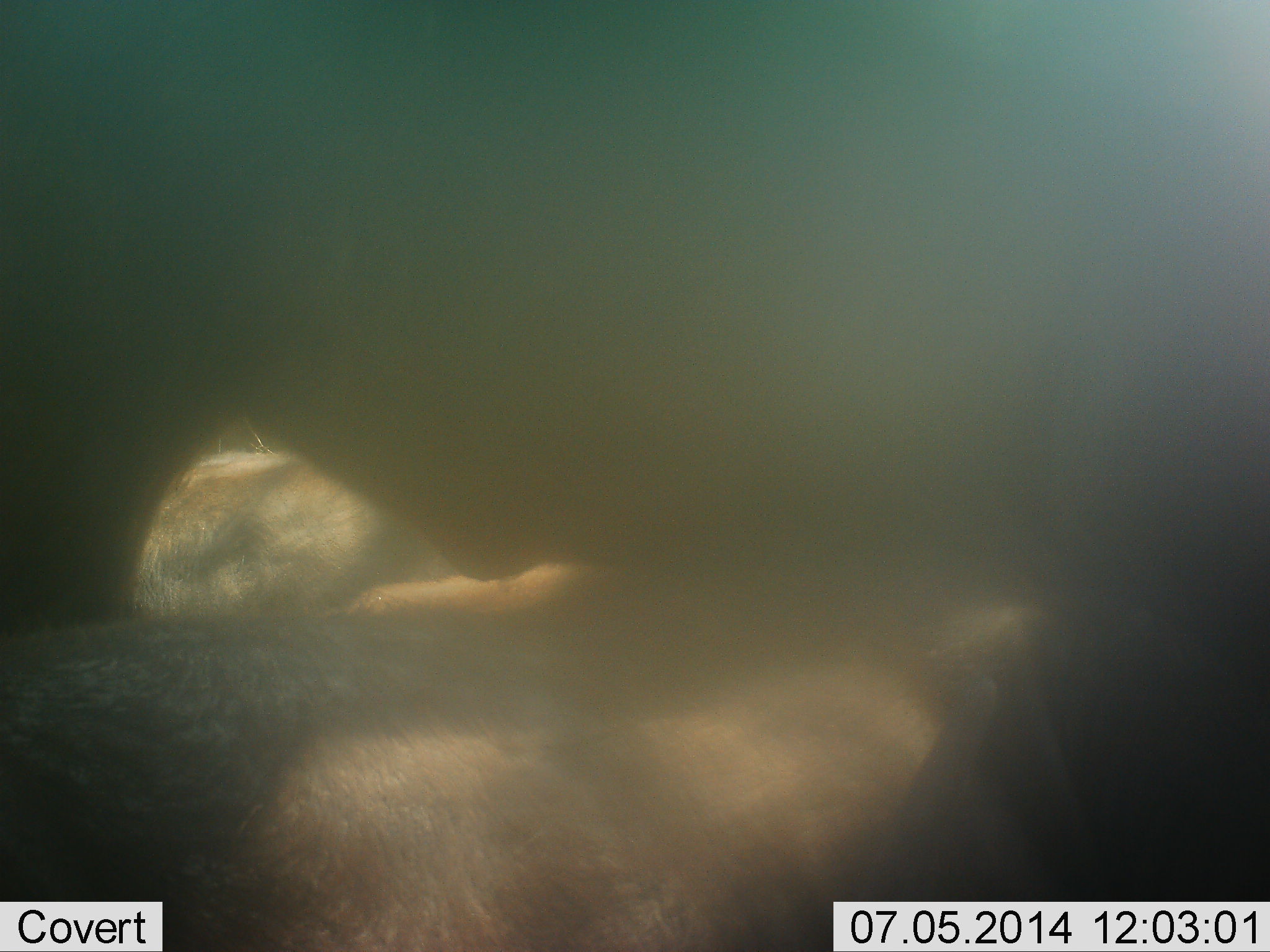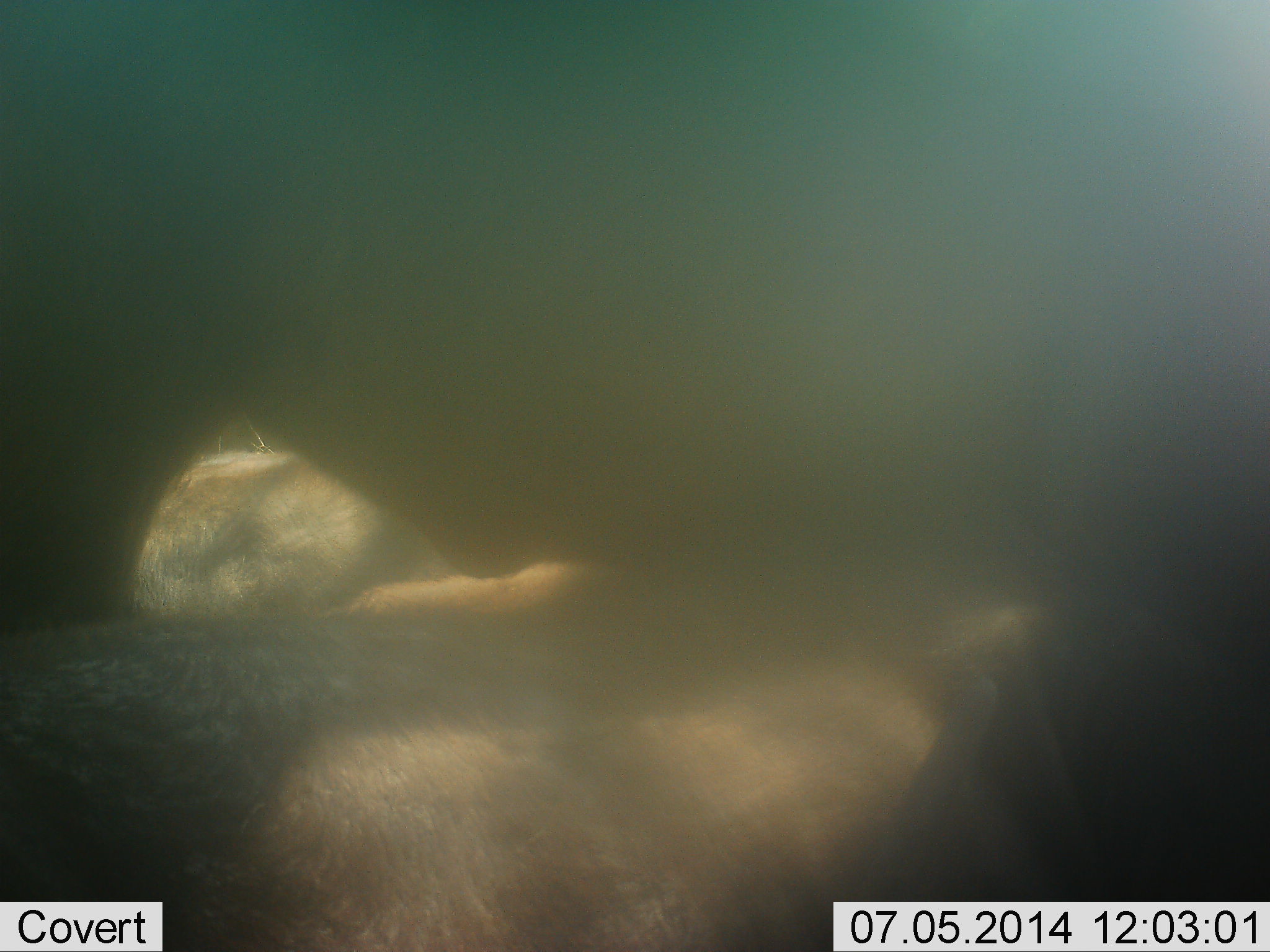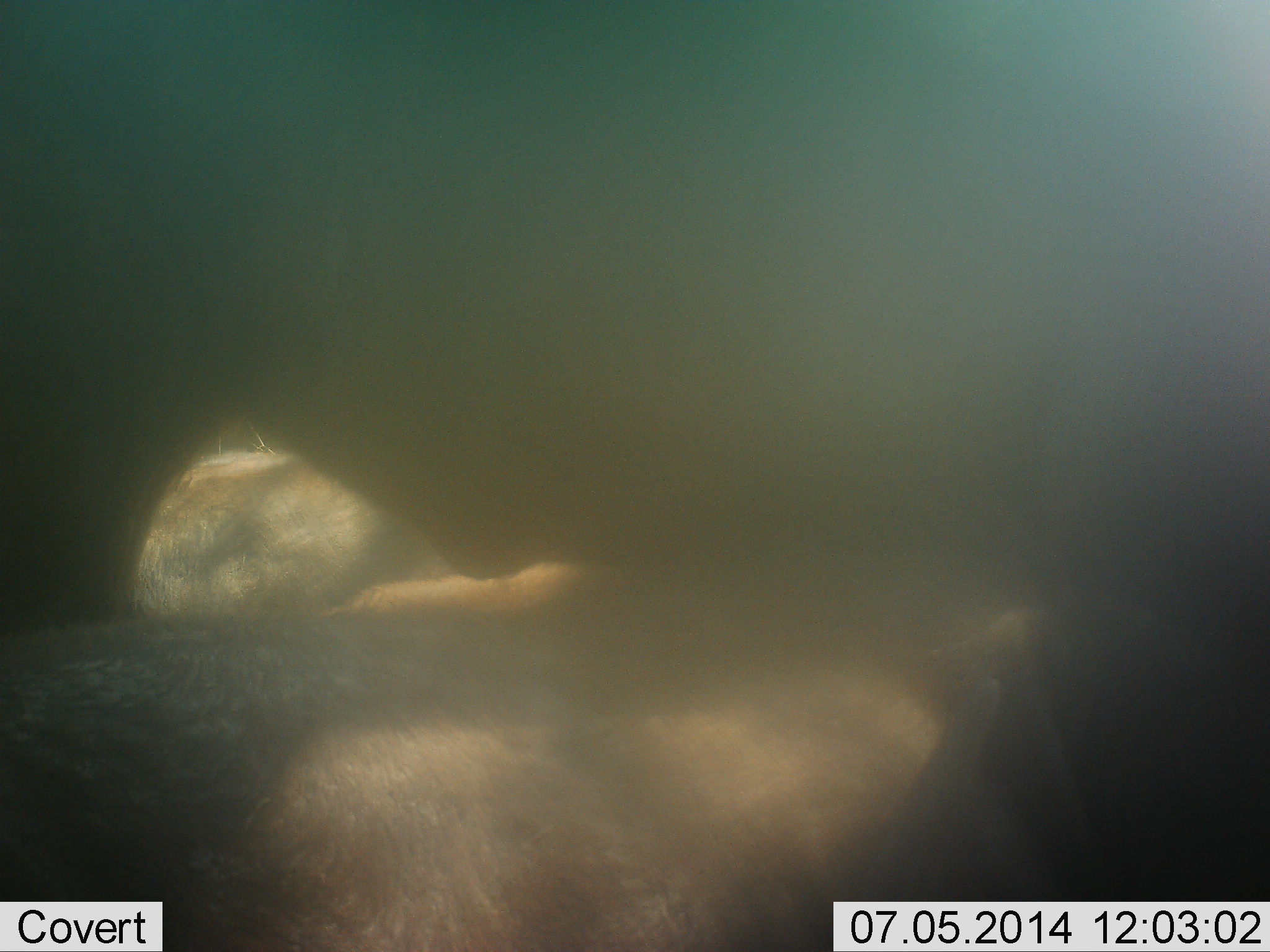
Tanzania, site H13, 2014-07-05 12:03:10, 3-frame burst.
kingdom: Animalia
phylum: Chordata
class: Mammalia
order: Artiodactyla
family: Bovidae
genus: Connochaetes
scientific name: Connochaetes taurinus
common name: blue wildebeest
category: wildebeest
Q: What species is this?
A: Wildebeest (blue wildebeest) (Connochaetes taurinus).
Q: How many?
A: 3.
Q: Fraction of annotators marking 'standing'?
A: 62%.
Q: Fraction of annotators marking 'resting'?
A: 88%.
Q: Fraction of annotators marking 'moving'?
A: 0%.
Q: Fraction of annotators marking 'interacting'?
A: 12%.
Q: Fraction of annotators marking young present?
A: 0%.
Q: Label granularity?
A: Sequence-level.